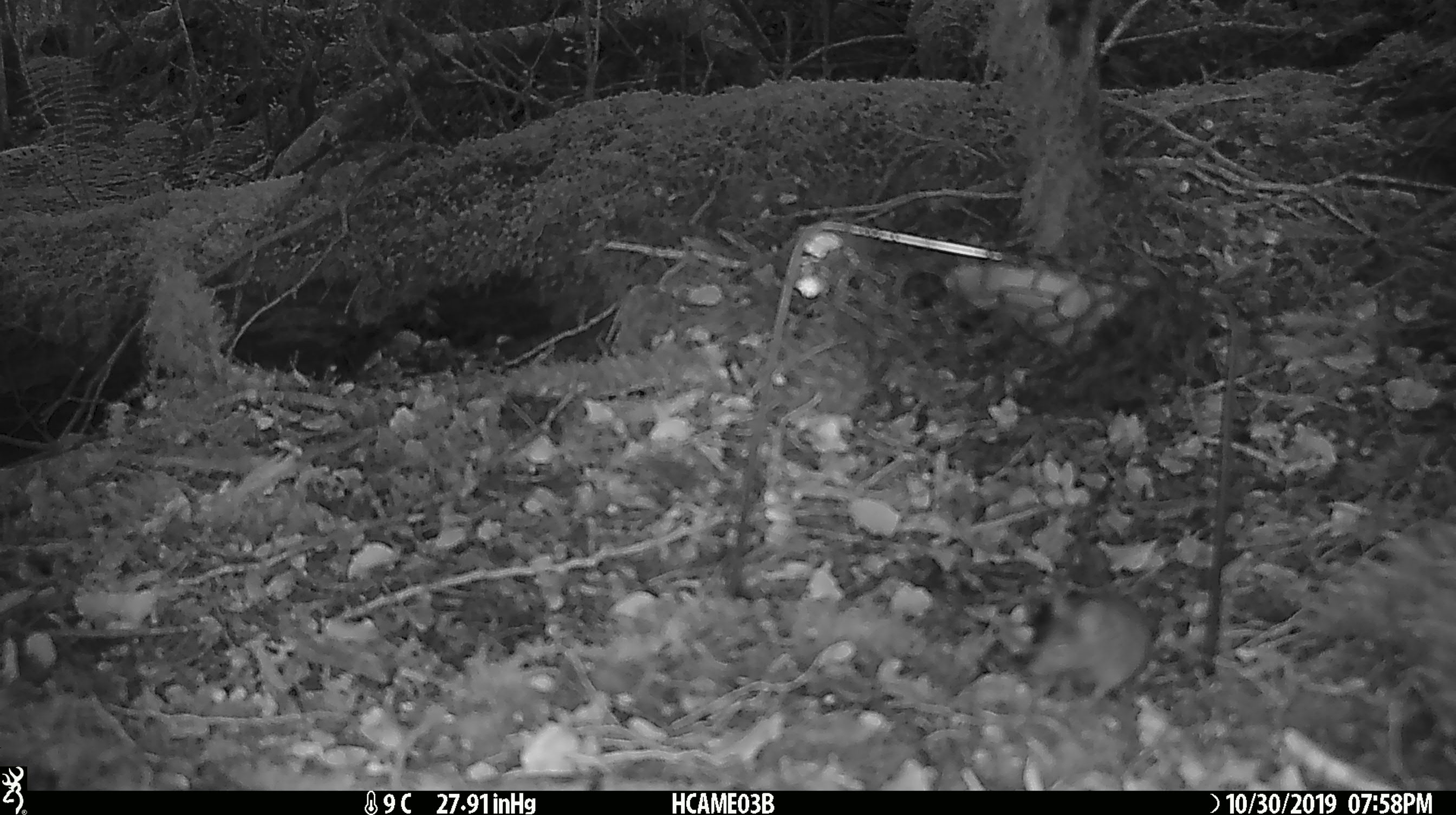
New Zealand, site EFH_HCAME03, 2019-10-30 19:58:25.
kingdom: Animalia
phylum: Chordata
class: Mammalia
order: Rodentia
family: Muridae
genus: Mus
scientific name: Mus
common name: mouse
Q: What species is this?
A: Mouse (Mus).